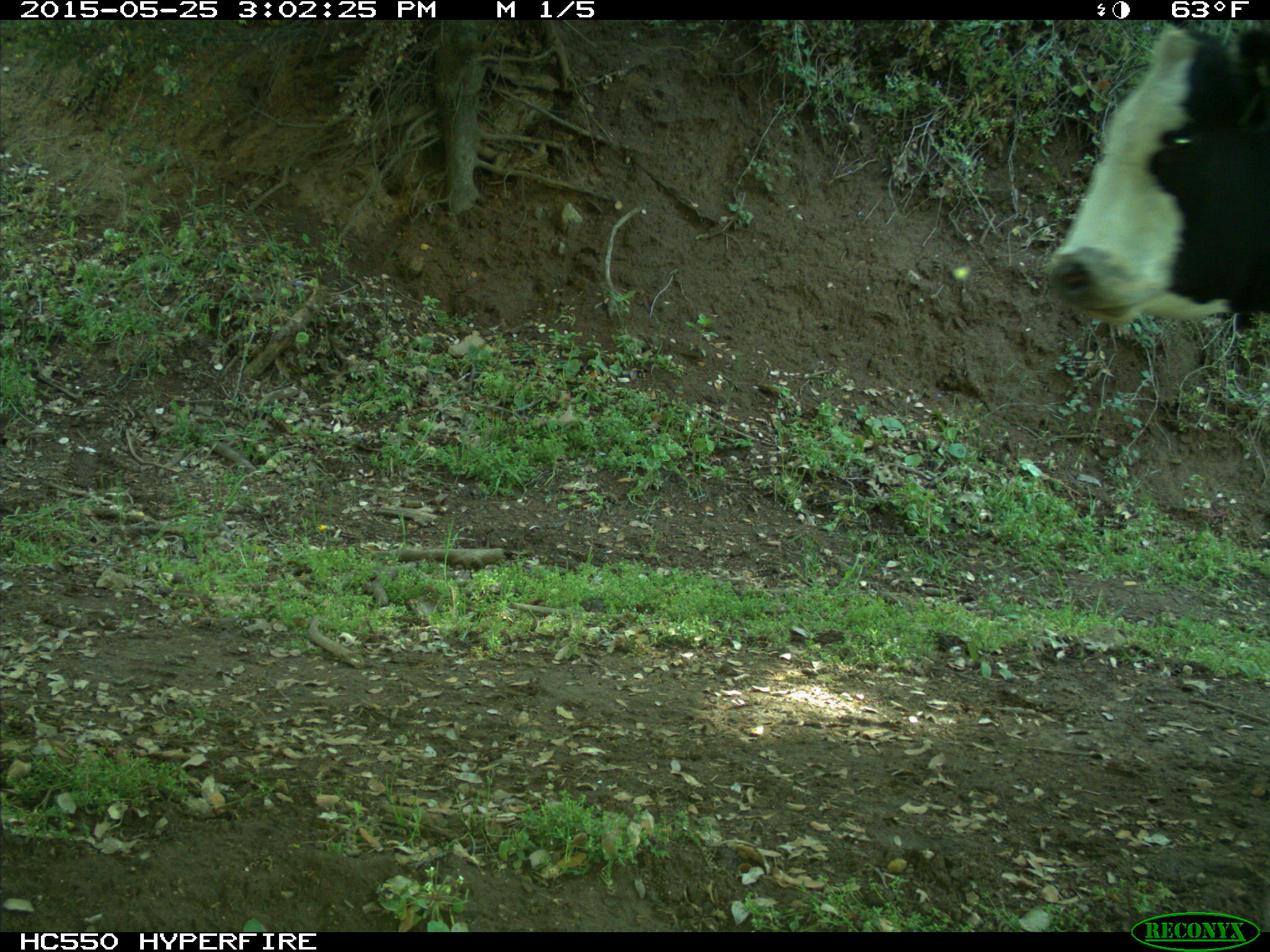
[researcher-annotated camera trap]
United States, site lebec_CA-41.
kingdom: Animalia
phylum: Chordata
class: Mammalia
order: Artiodactyla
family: Bovidae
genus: Bos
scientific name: Bos taurus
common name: domestic cow